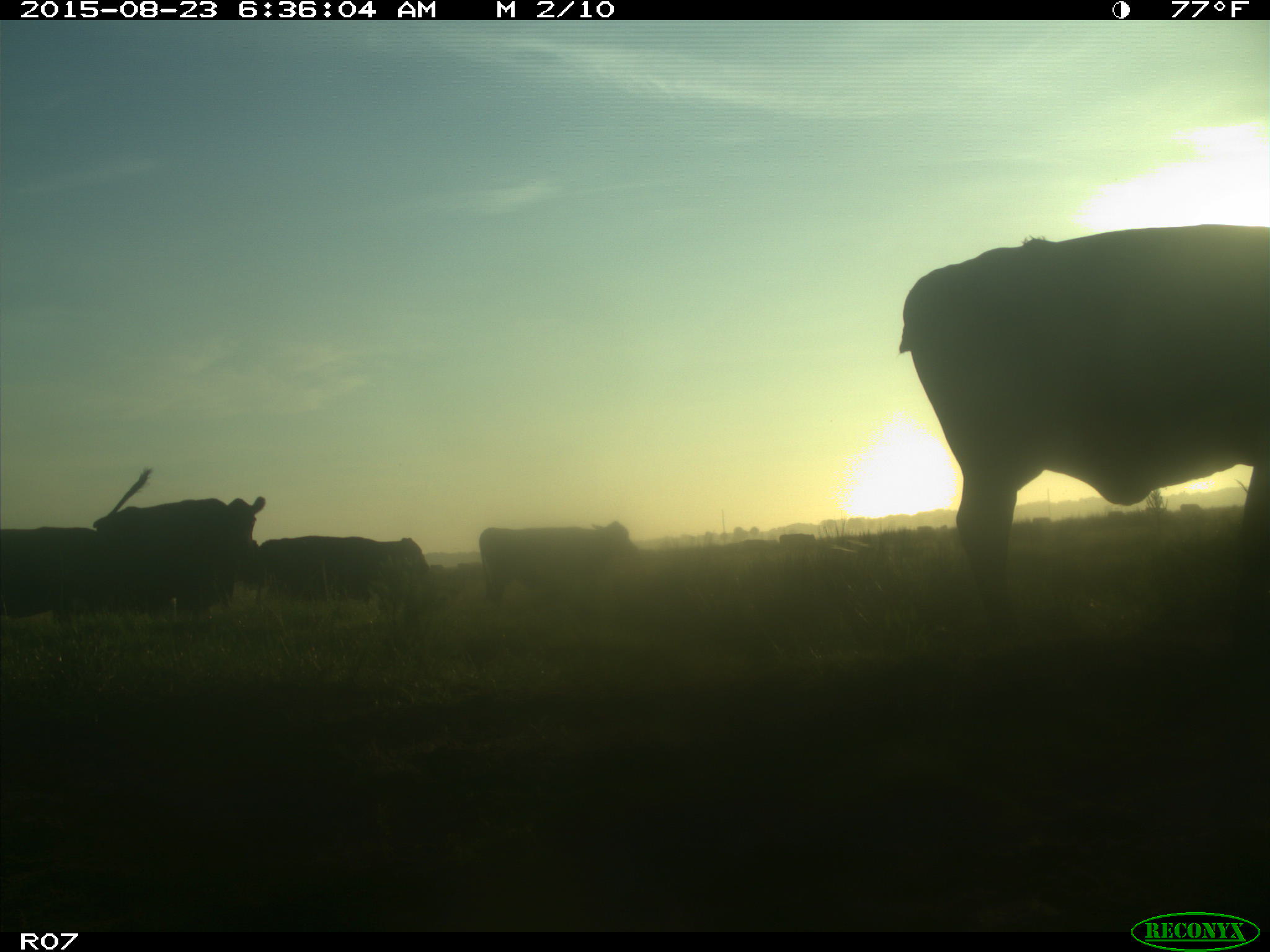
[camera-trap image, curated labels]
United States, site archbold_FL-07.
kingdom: Animalia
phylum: Chordata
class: Mammalia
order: Artiodactyla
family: Bovidae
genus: Bos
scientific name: Bos taurus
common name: domestic cow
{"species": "Bos taurus (domestic cow)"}